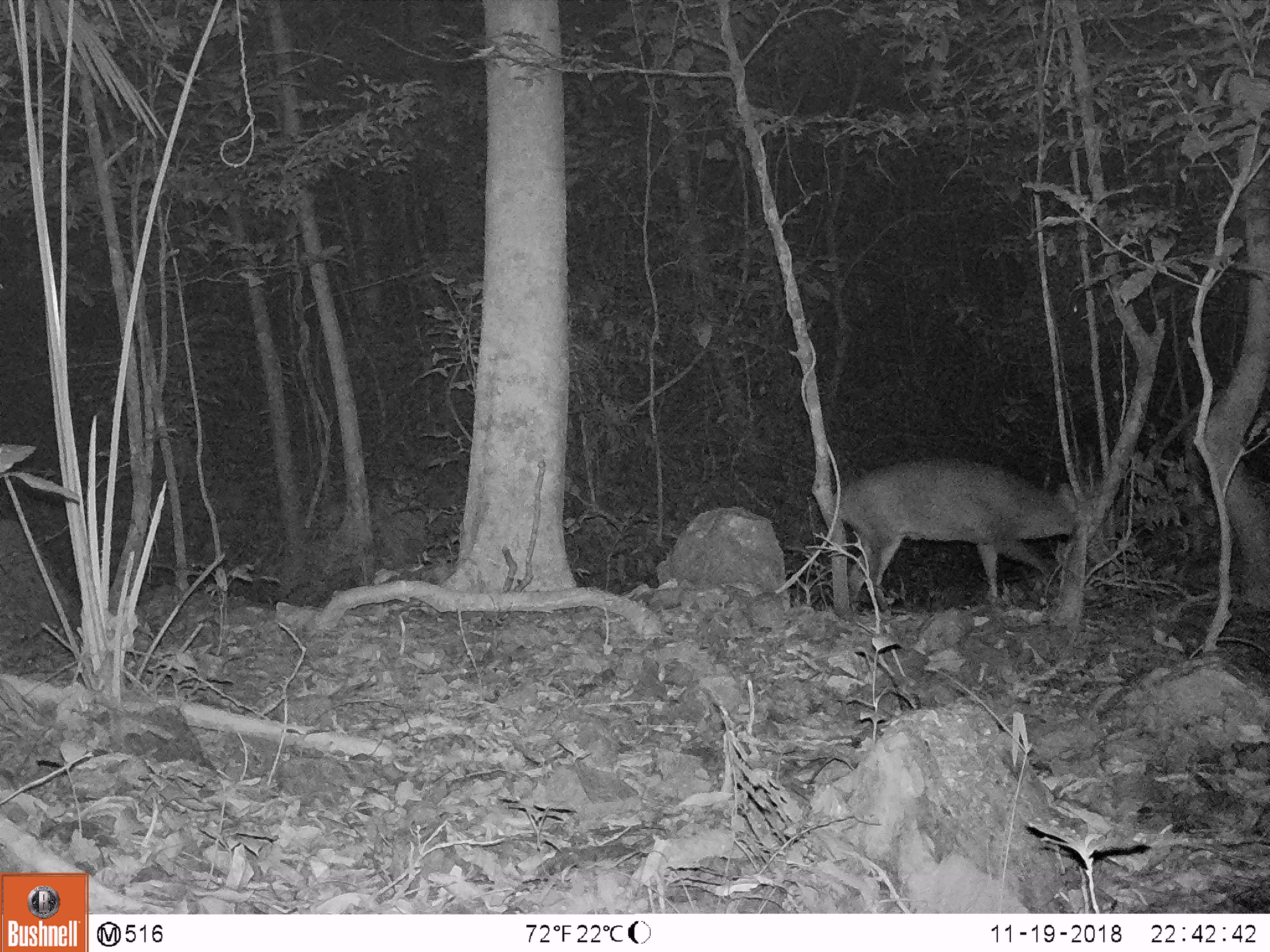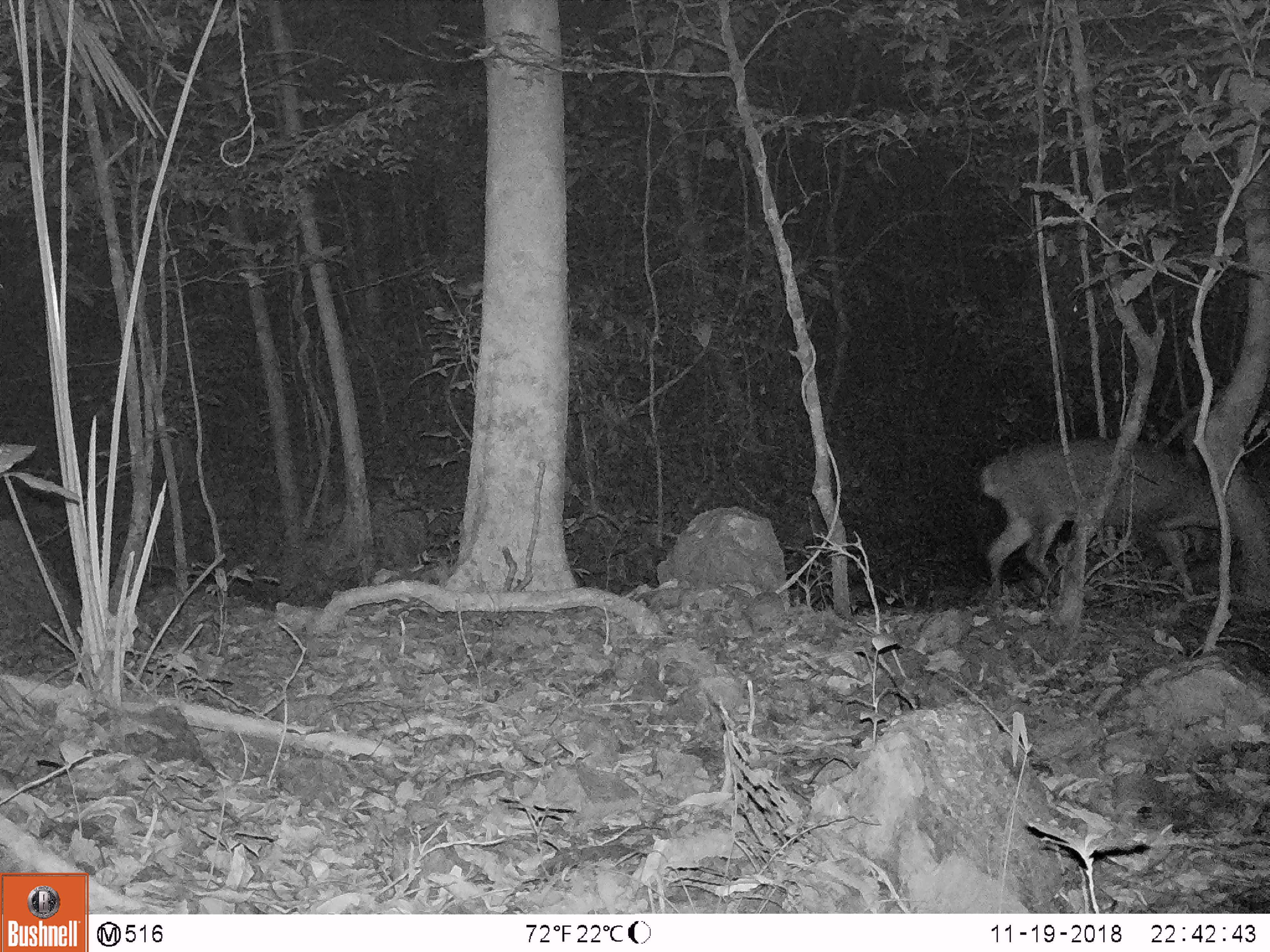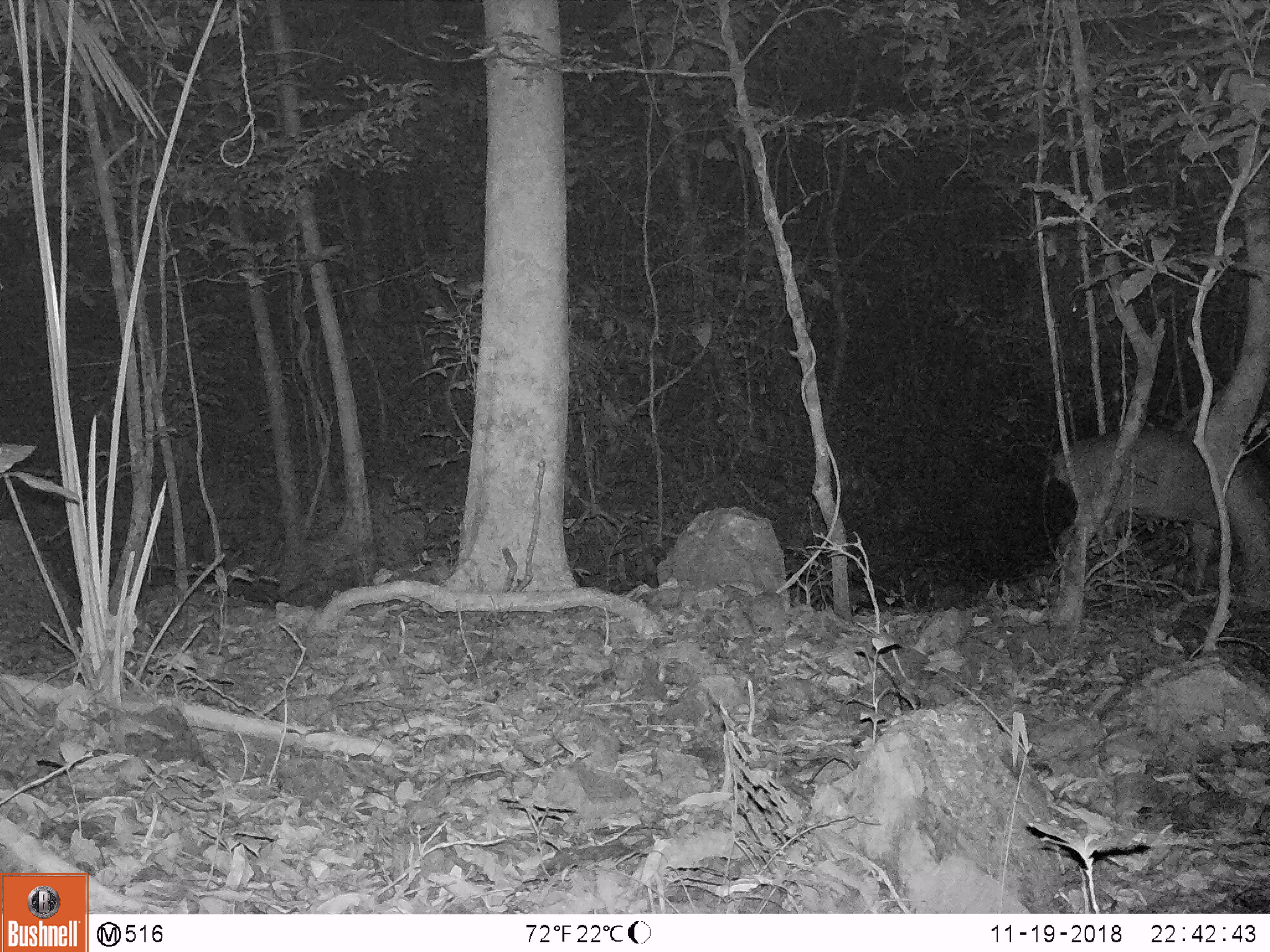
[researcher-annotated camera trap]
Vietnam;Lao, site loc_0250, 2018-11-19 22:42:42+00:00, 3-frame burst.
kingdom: Animalia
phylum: Chordata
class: Mammalia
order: Artiodactyla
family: Cervidae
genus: Muntiacus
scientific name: Muntiacus vuquangensis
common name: large-antlered muntjac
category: large antlered muntjac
Large antlered muntjac (large-antlered muntjac) (Muntiacus vuquangensis). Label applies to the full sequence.